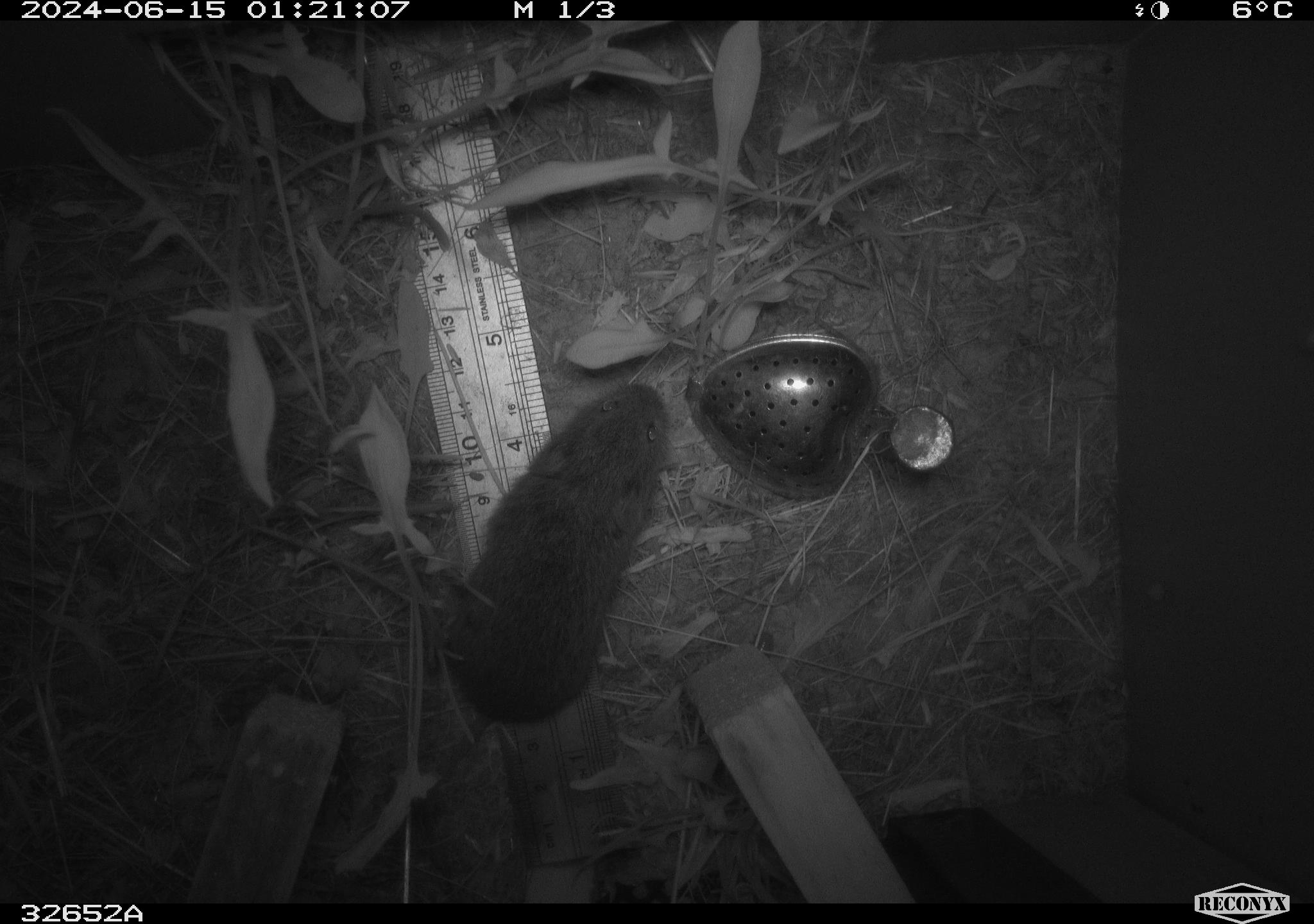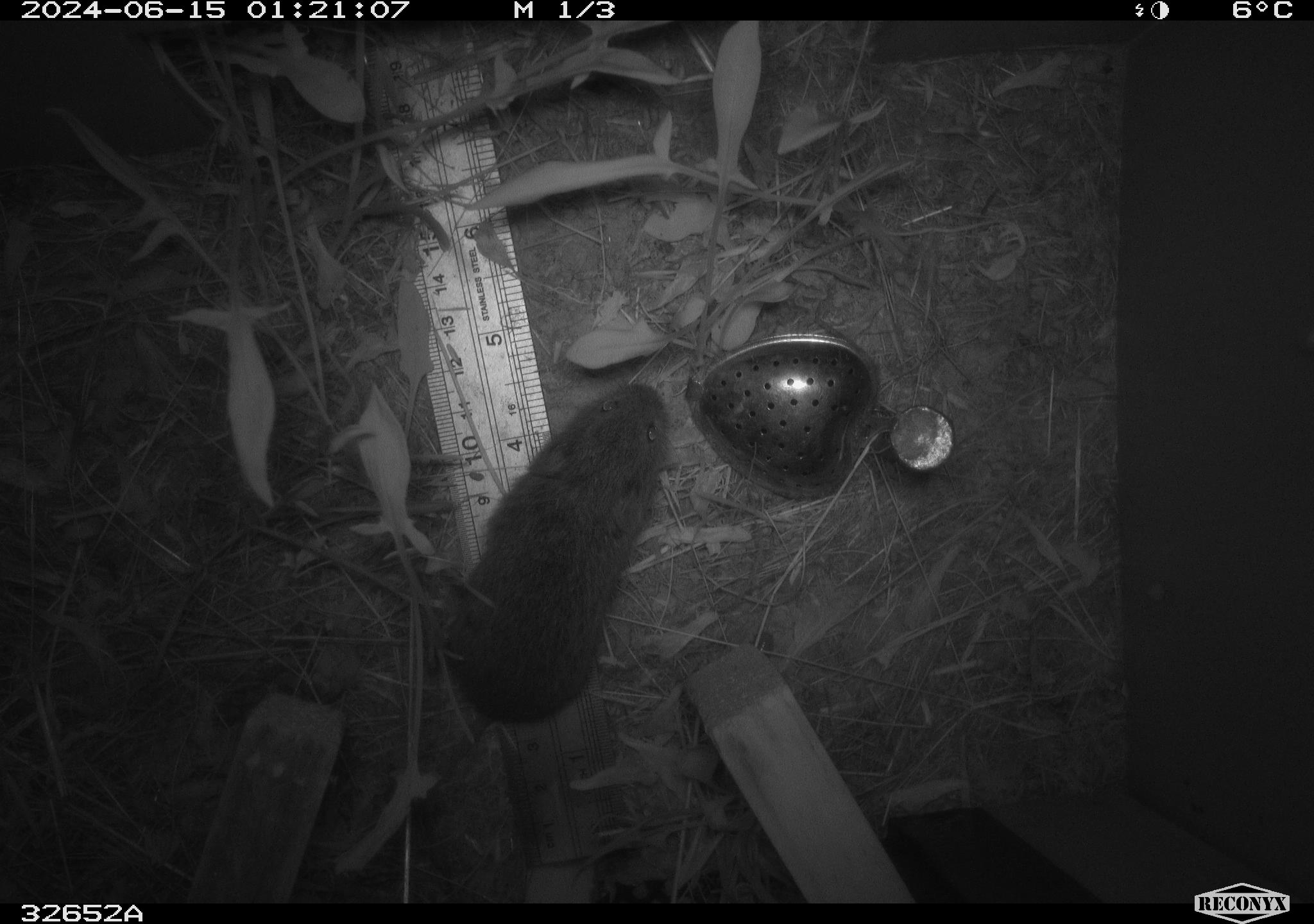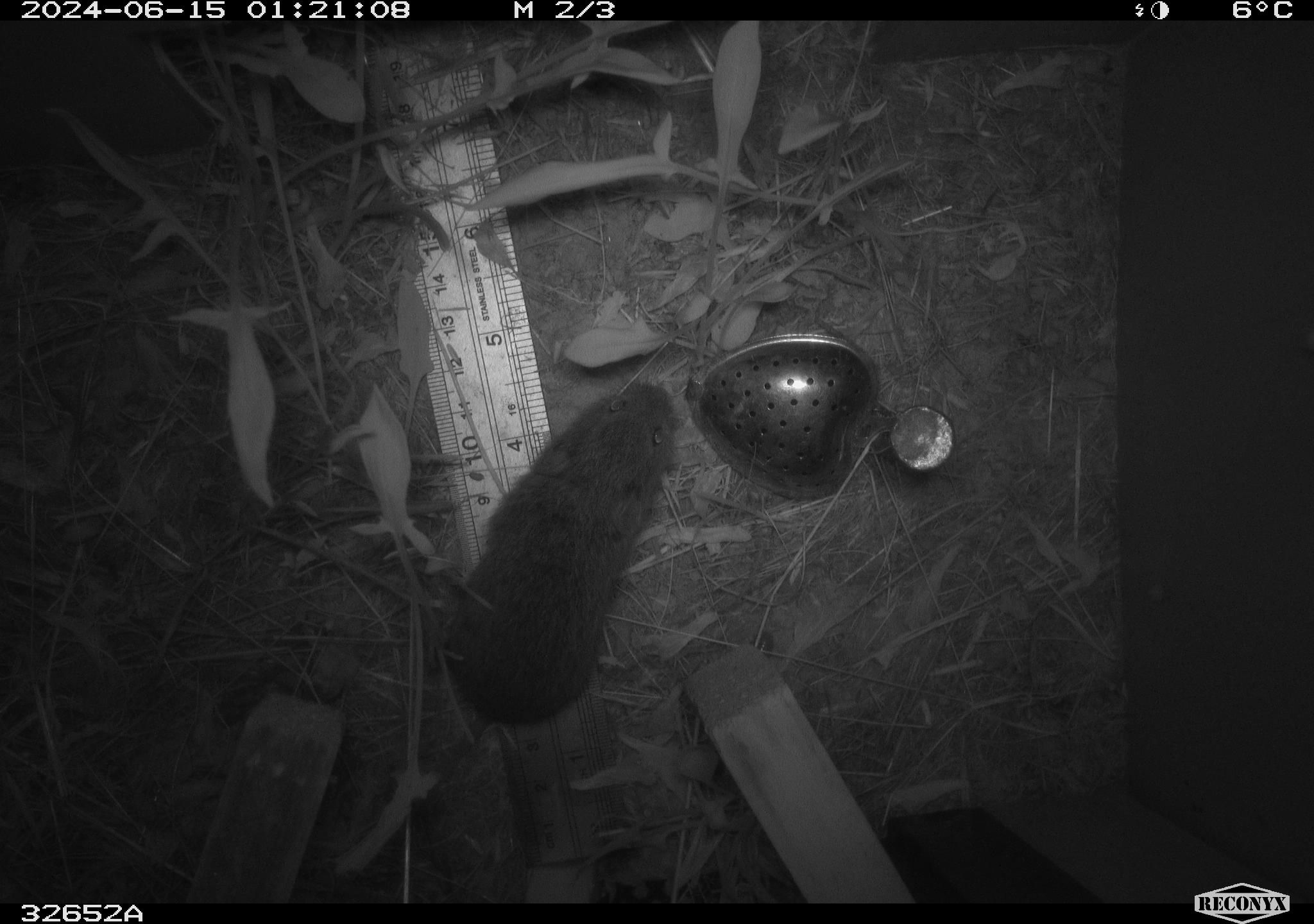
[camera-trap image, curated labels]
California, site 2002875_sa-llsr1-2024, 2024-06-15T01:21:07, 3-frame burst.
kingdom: Animalia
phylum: Chordata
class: Mammalia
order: Rodentia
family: Cricetidae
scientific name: Arvicolinae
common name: voles, lemmings, and muskrats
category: arvicolinae subfamily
Arvicolinae subfamily (voles, lemmings, and muskrats) (Arvicolinae).